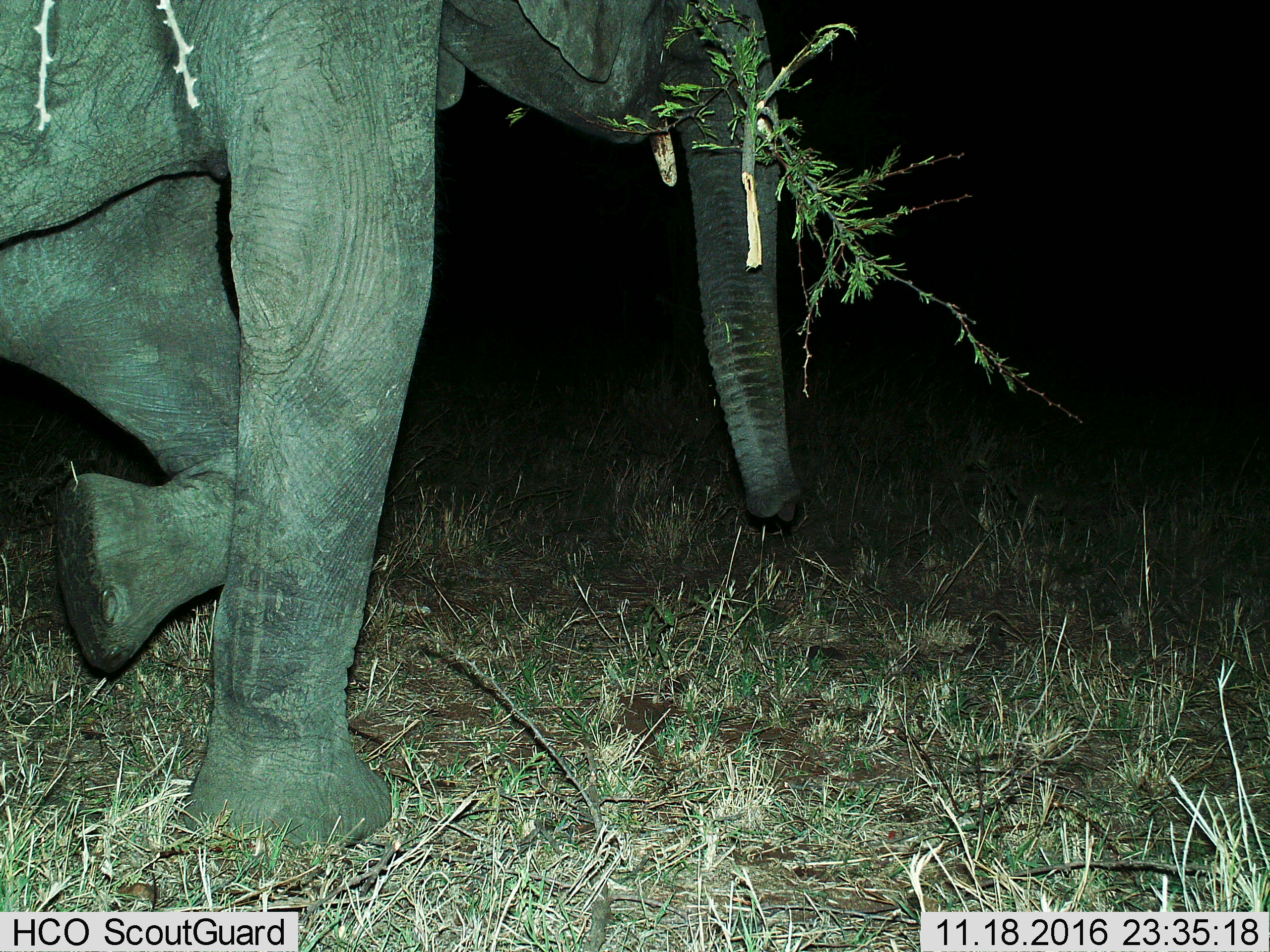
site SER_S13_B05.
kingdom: Animalia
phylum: Chordata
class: Mammalia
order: Proboscidea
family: Elephantidae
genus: Loxodonta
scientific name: Loxodonta africana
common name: african bush elephant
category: elephant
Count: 1.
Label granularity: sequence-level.